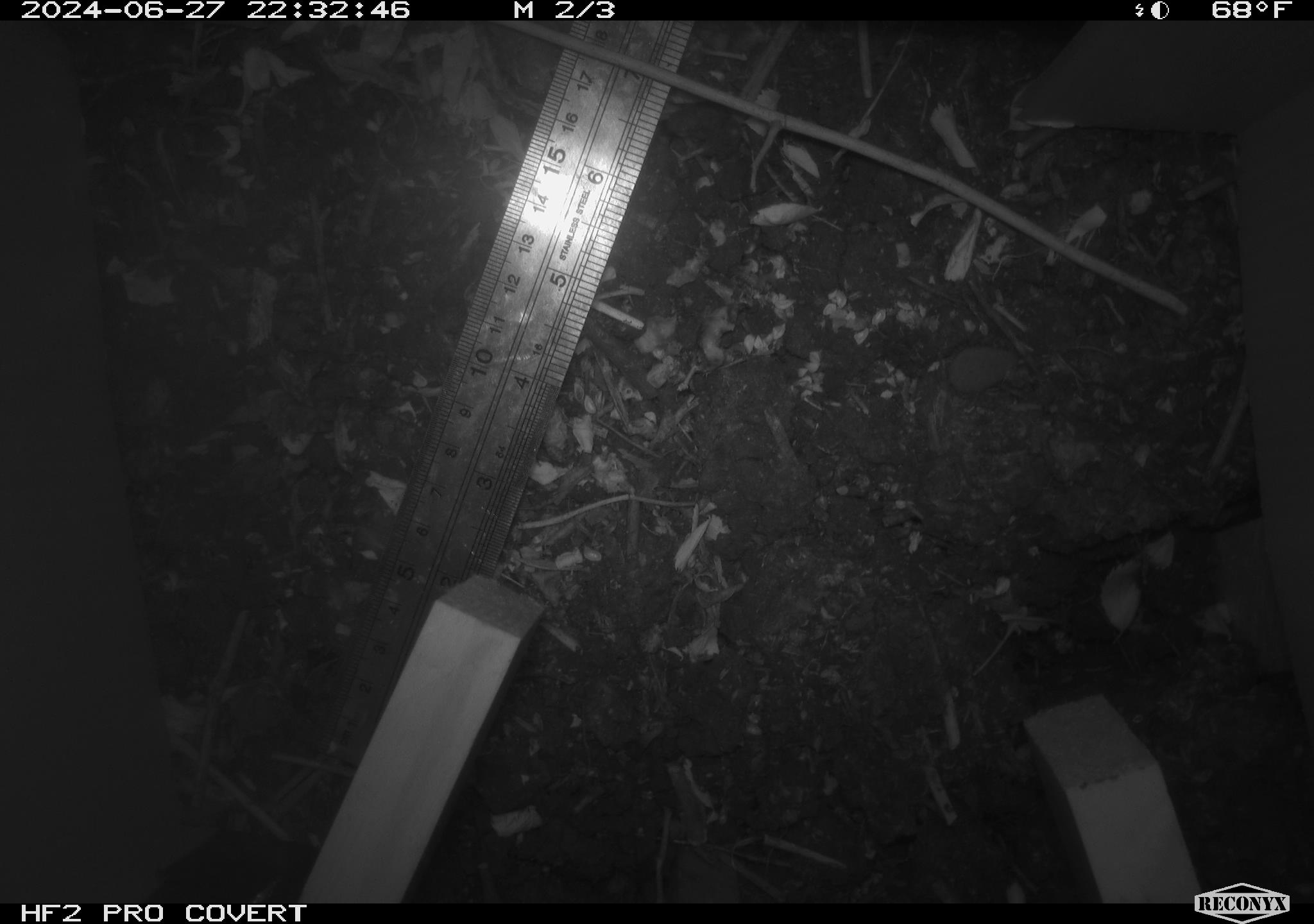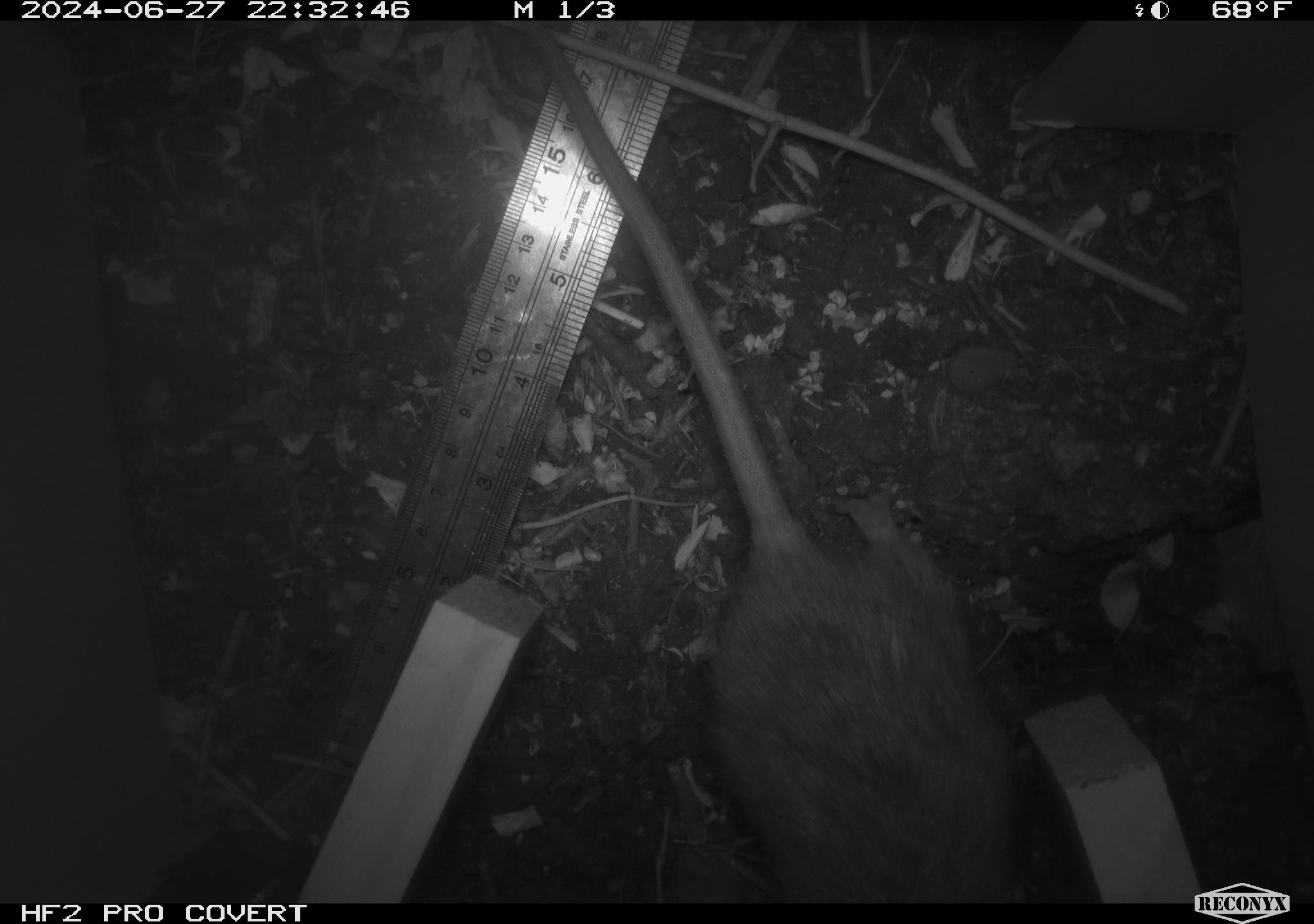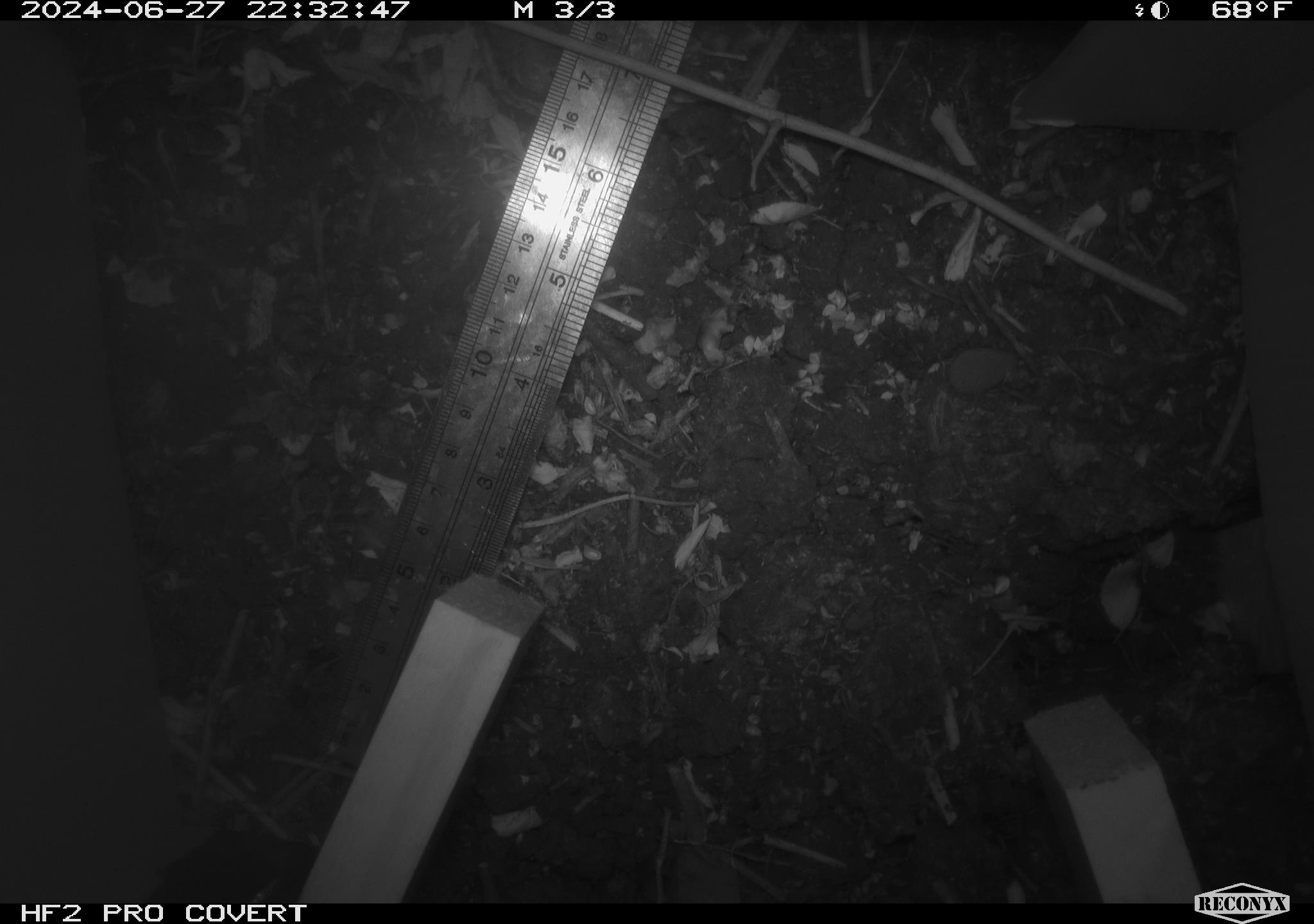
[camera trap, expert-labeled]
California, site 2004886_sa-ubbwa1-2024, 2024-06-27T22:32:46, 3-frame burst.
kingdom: Animalia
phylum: Chordata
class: Mammalia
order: Rodentia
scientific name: Rodentia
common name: woodrat or rat or mouse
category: woodrat or rat or mouse species